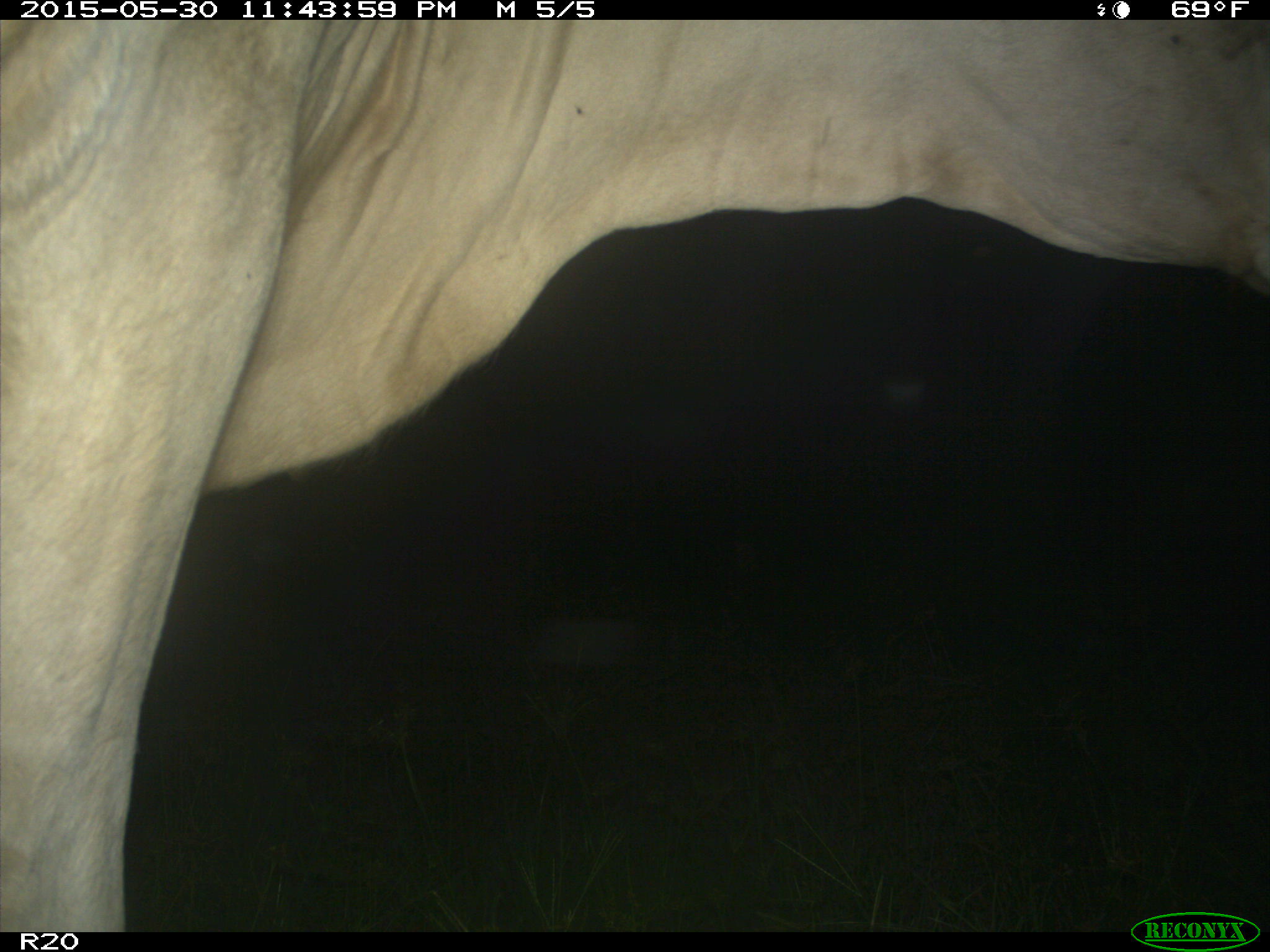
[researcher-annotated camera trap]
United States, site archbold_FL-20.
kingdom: Animalia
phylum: Chordata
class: Mammalia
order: Artiodactyla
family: Bovidae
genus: Bos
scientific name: Bos taurus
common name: domestic cow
Bos taurus (domestic cow).